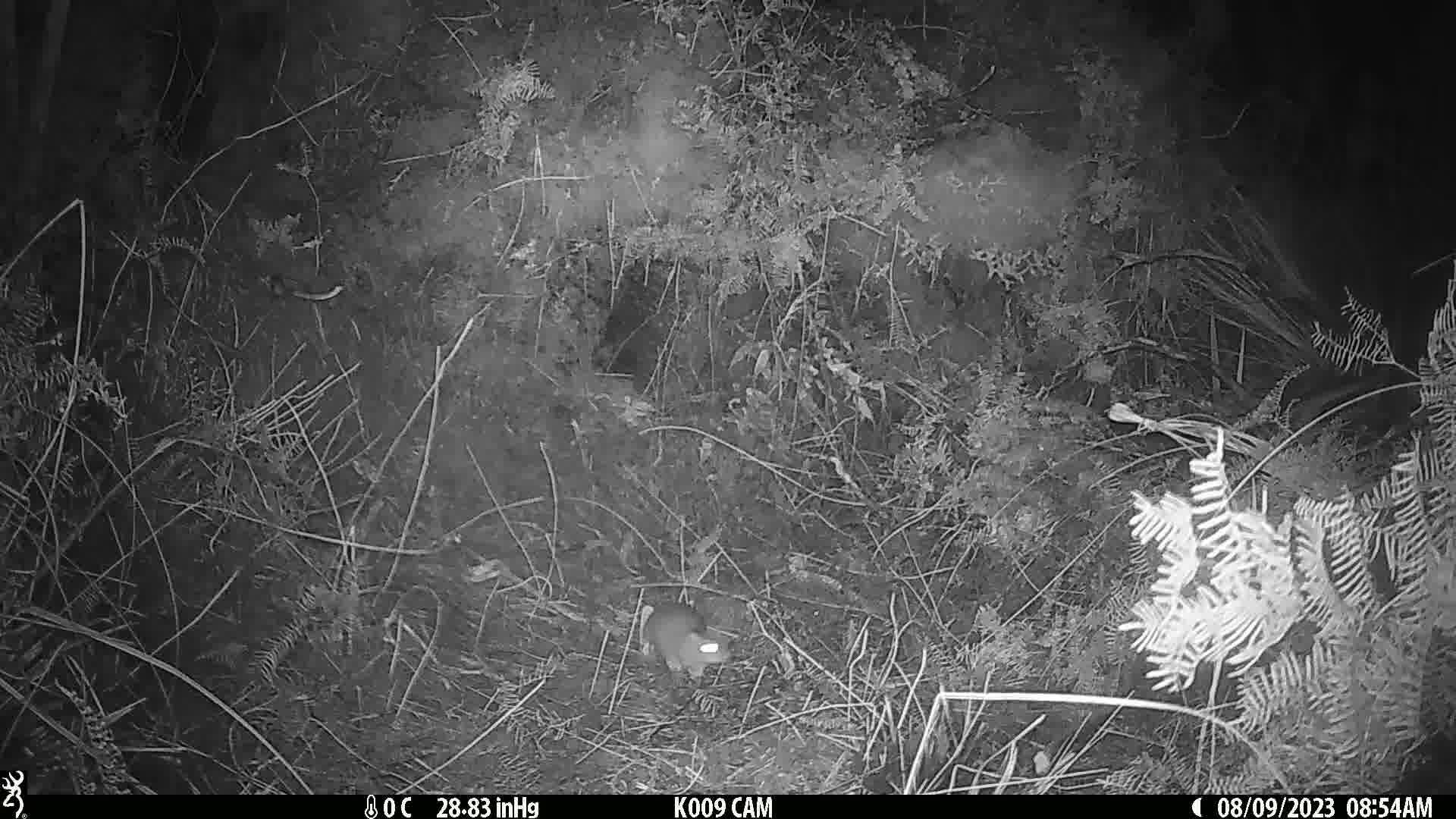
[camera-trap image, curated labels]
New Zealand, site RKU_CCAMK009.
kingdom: Animalia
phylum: Chordata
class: Mammalia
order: Rodentia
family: Muridae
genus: Rattus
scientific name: Rattus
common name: rat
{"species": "rat (Rattus)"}